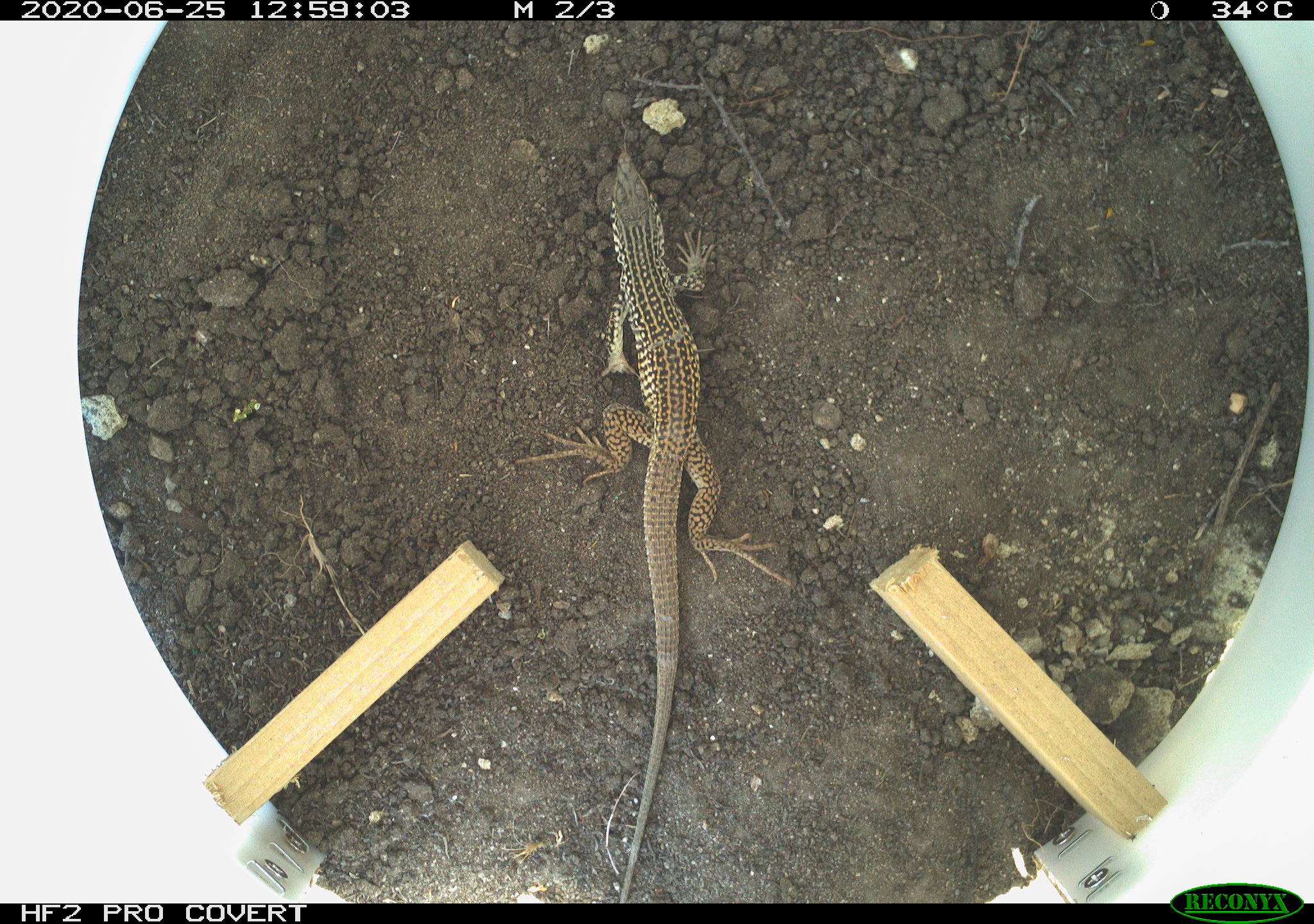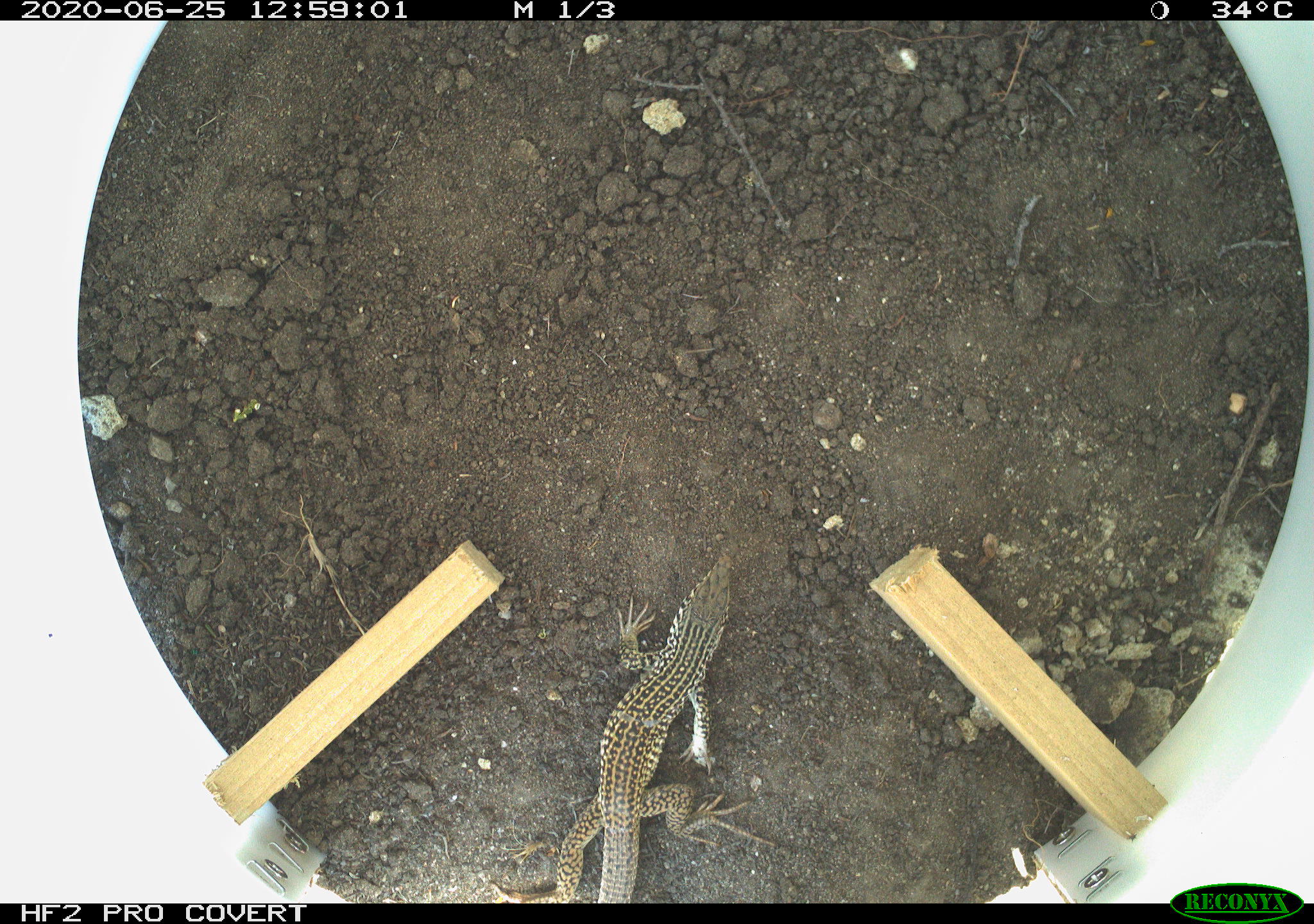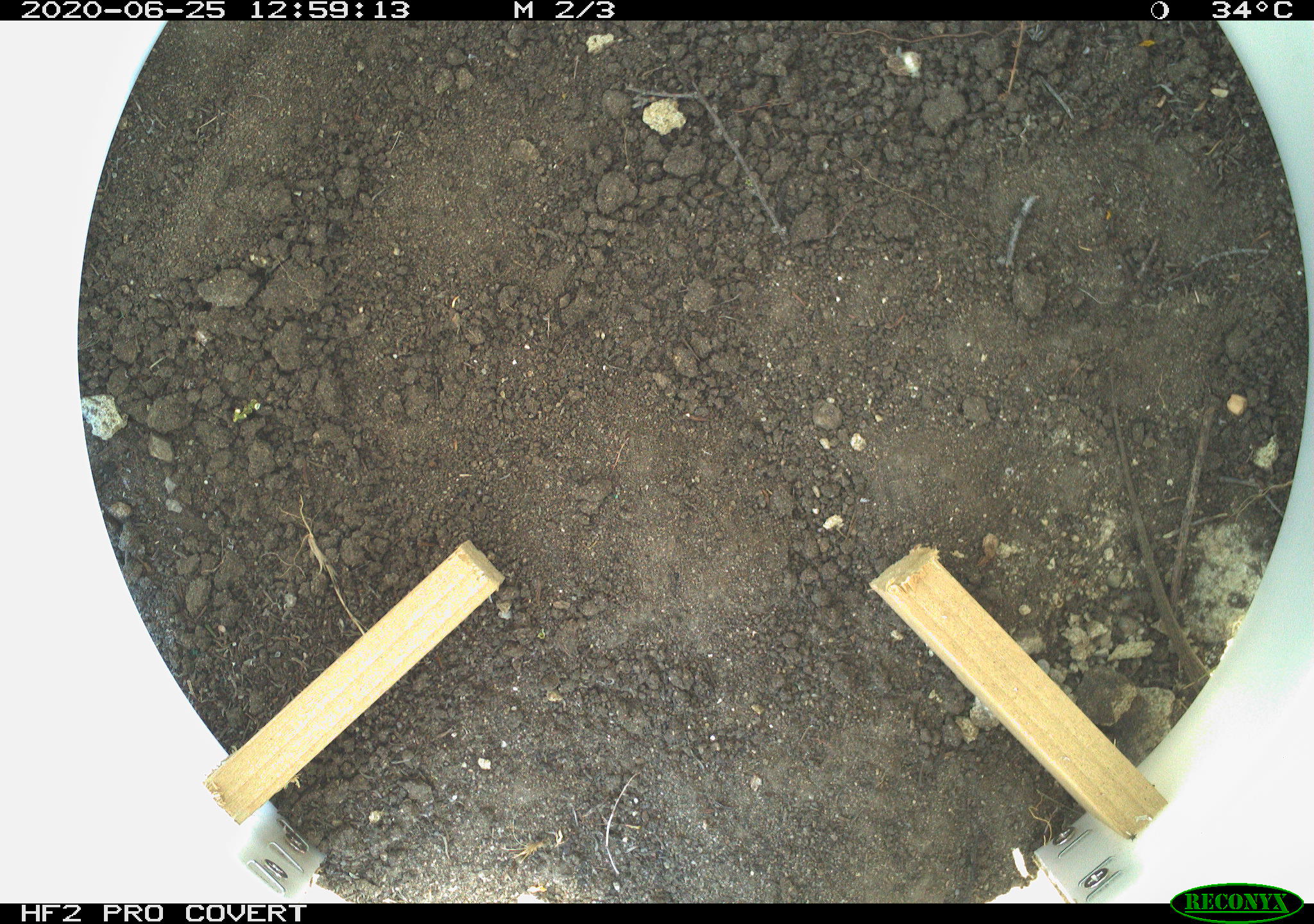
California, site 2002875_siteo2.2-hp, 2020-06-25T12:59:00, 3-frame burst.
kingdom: Animalia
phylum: Chordata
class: Reptilia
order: Squamata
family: Teiidae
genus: Aspidoscelis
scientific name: Aspidoscelis tigris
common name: western whiptail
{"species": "western whiptail (Aspidoscelis tigris)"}